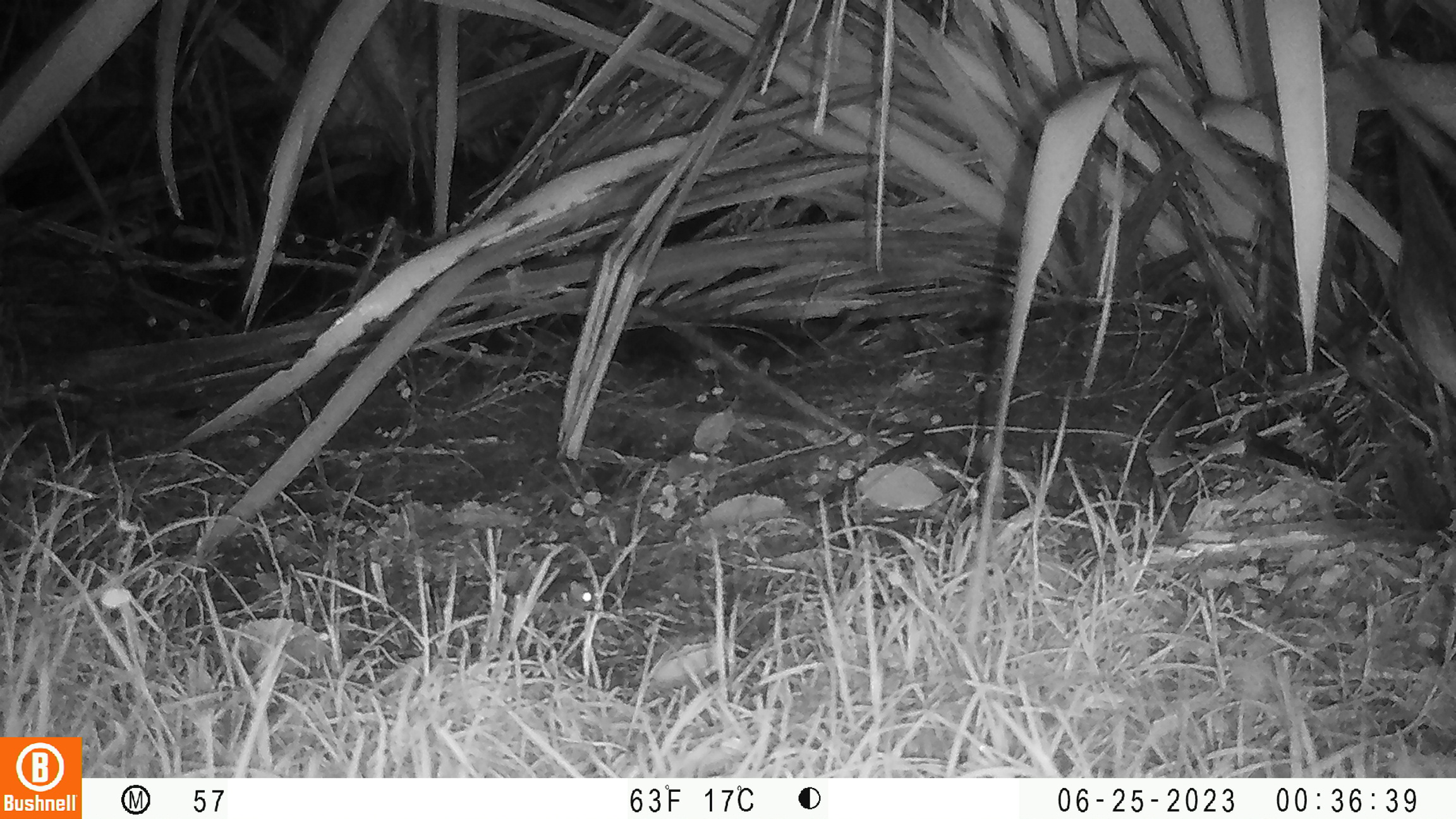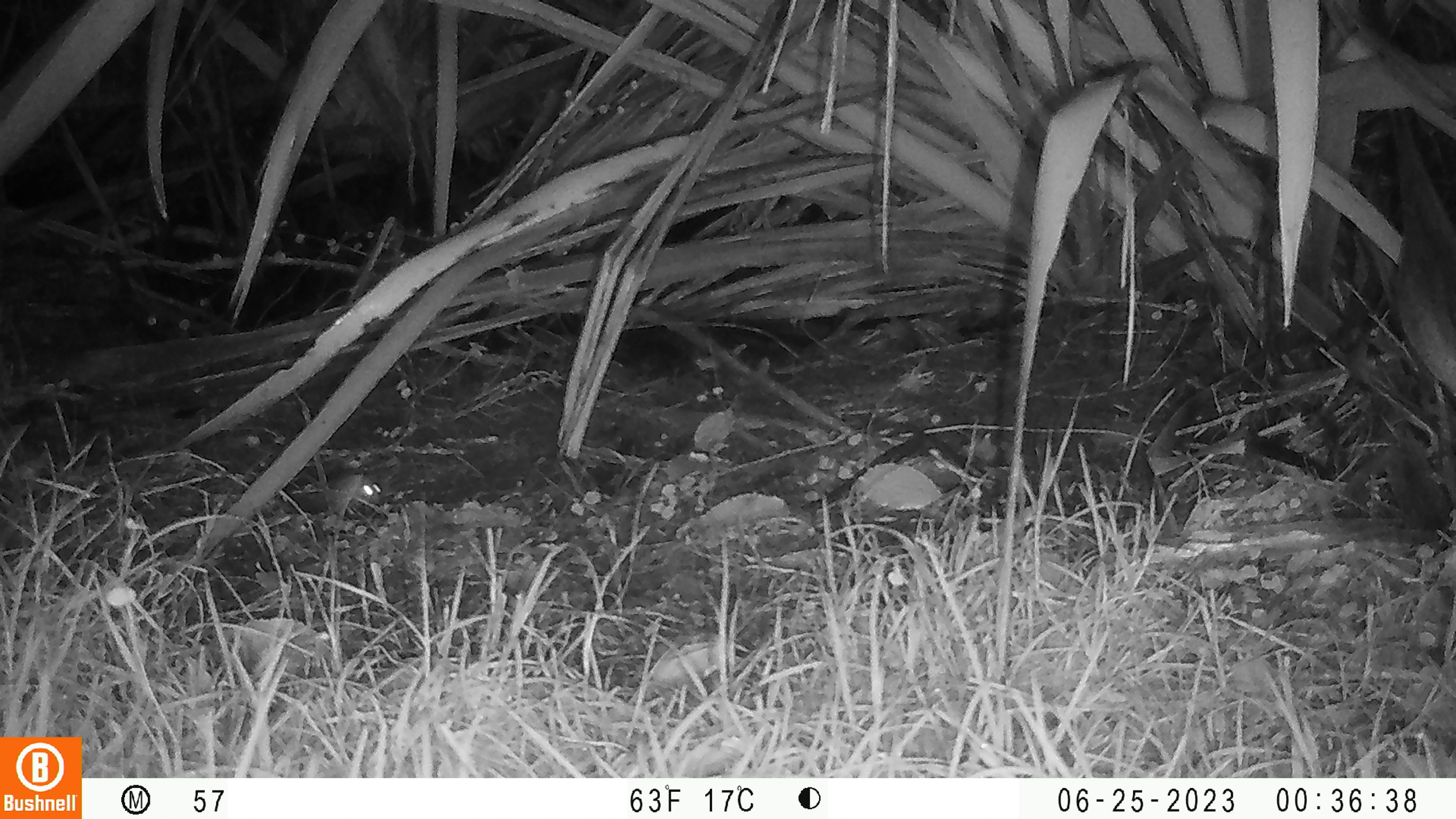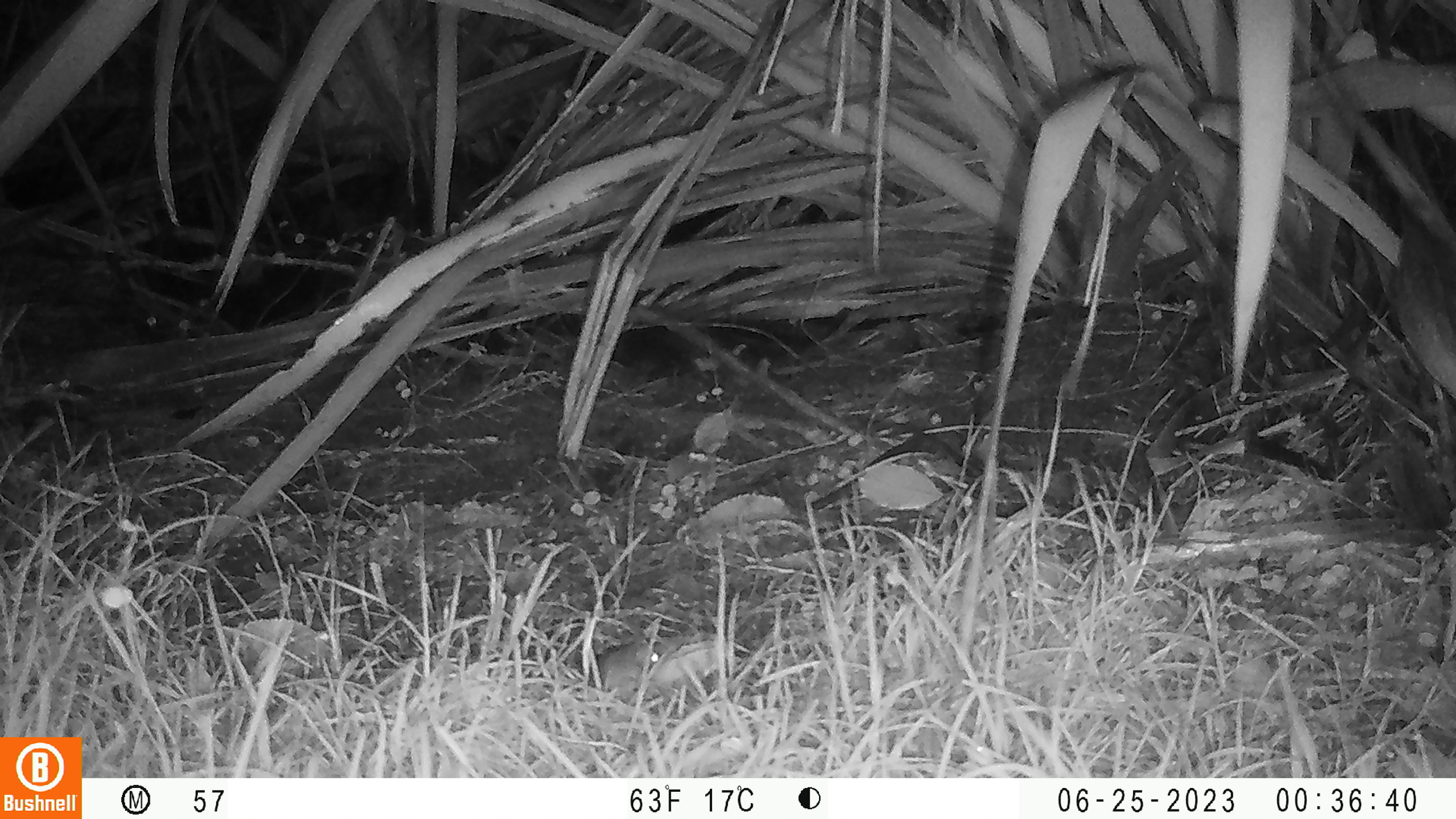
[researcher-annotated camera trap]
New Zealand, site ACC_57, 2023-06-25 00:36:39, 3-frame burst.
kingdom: Animalia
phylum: Chordata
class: Mammalia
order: Rodentia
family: Muridae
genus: Mus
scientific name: Mus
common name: mouse